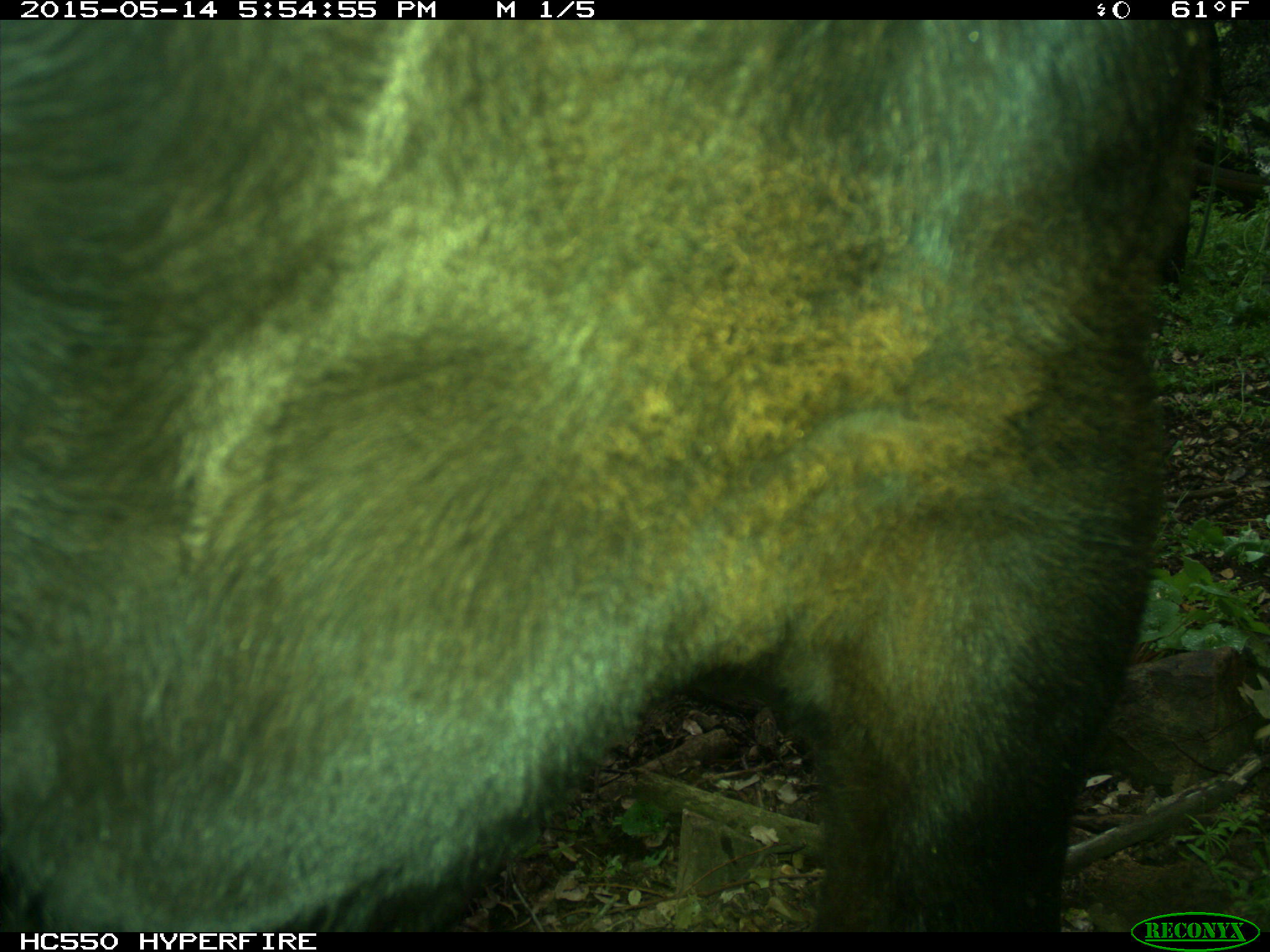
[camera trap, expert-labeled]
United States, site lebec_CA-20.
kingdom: Animalia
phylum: Chordata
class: Mammalia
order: Artiodactyla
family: Bovidae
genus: Bos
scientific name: Bos taurus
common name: domestic cow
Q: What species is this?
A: Bos taurus (domestic cow).